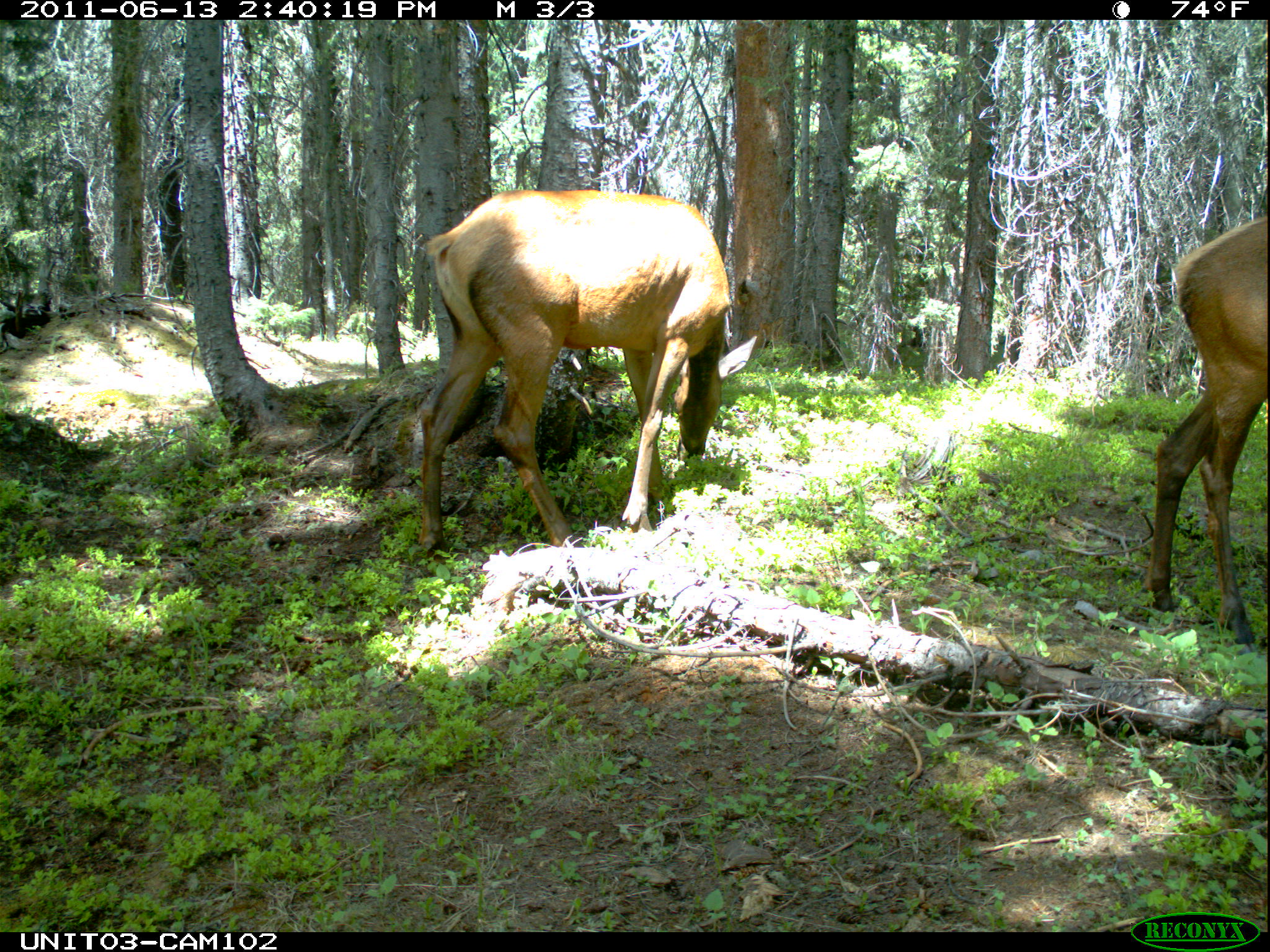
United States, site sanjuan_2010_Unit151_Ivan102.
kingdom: Animalia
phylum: Chordata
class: Mammalia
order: Artiodactyla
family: Cervidae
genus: Cervus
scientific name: Cervus elaphus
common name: red deer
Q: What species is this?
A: Cervus elaphus (red deer).